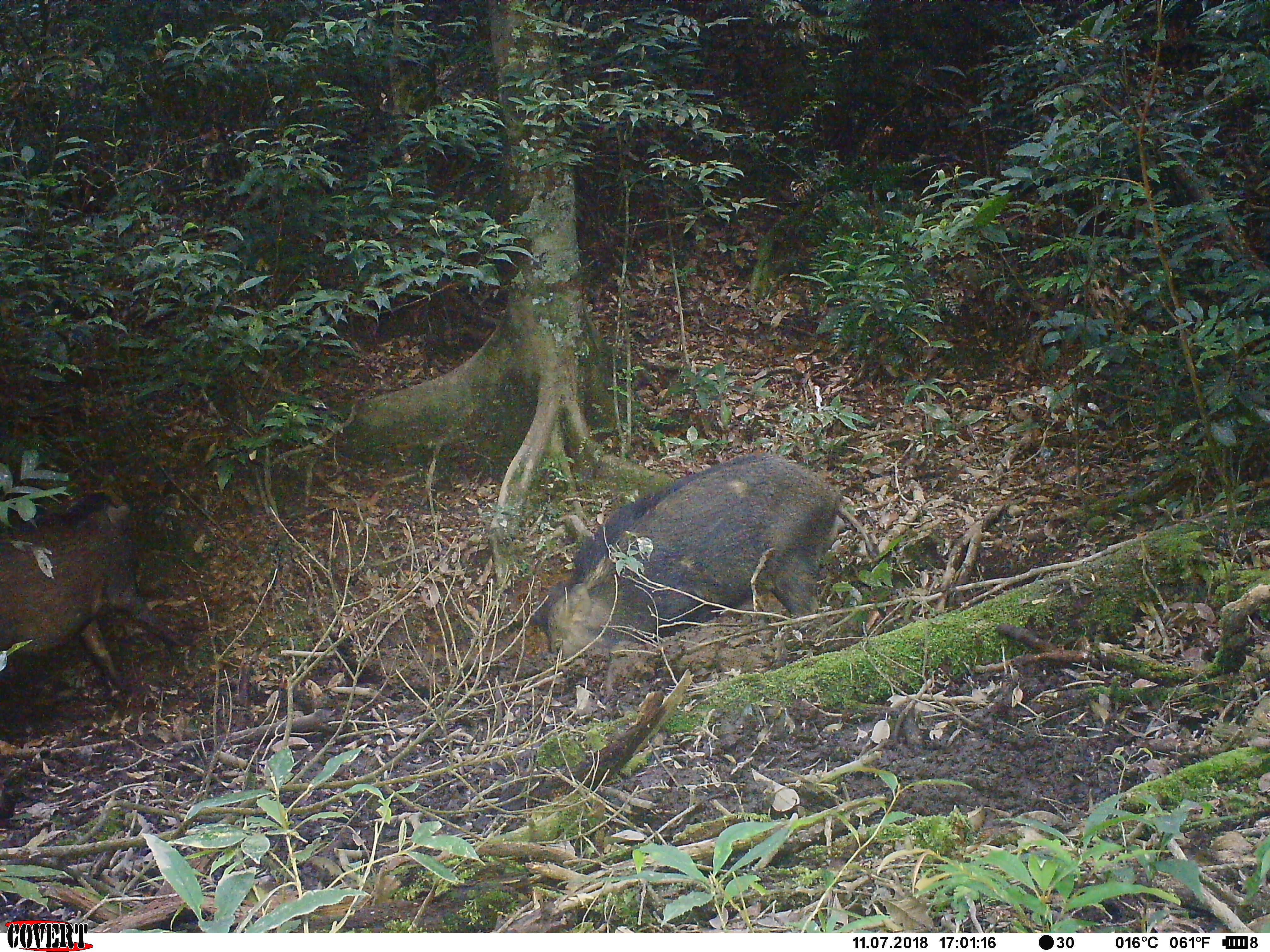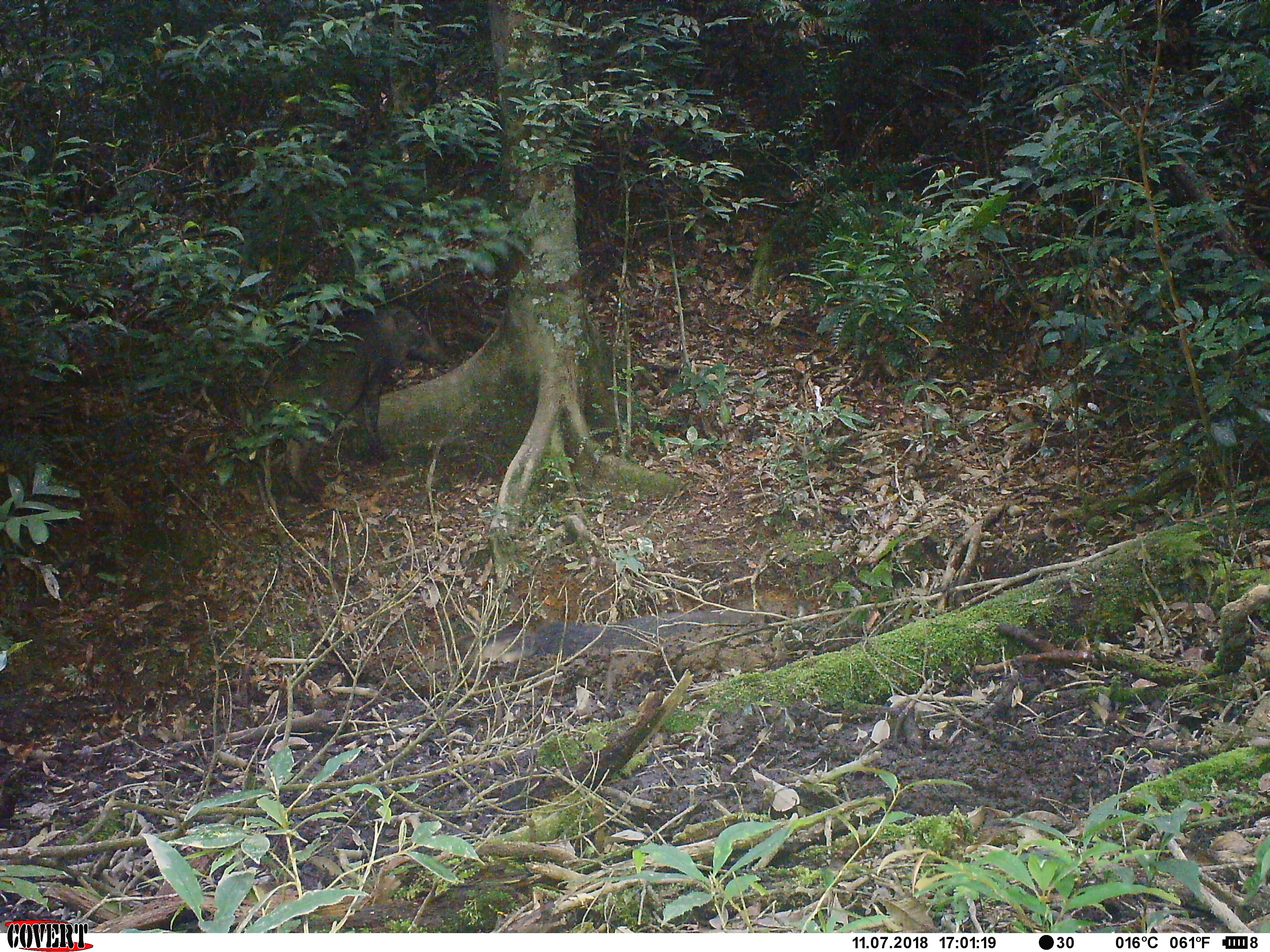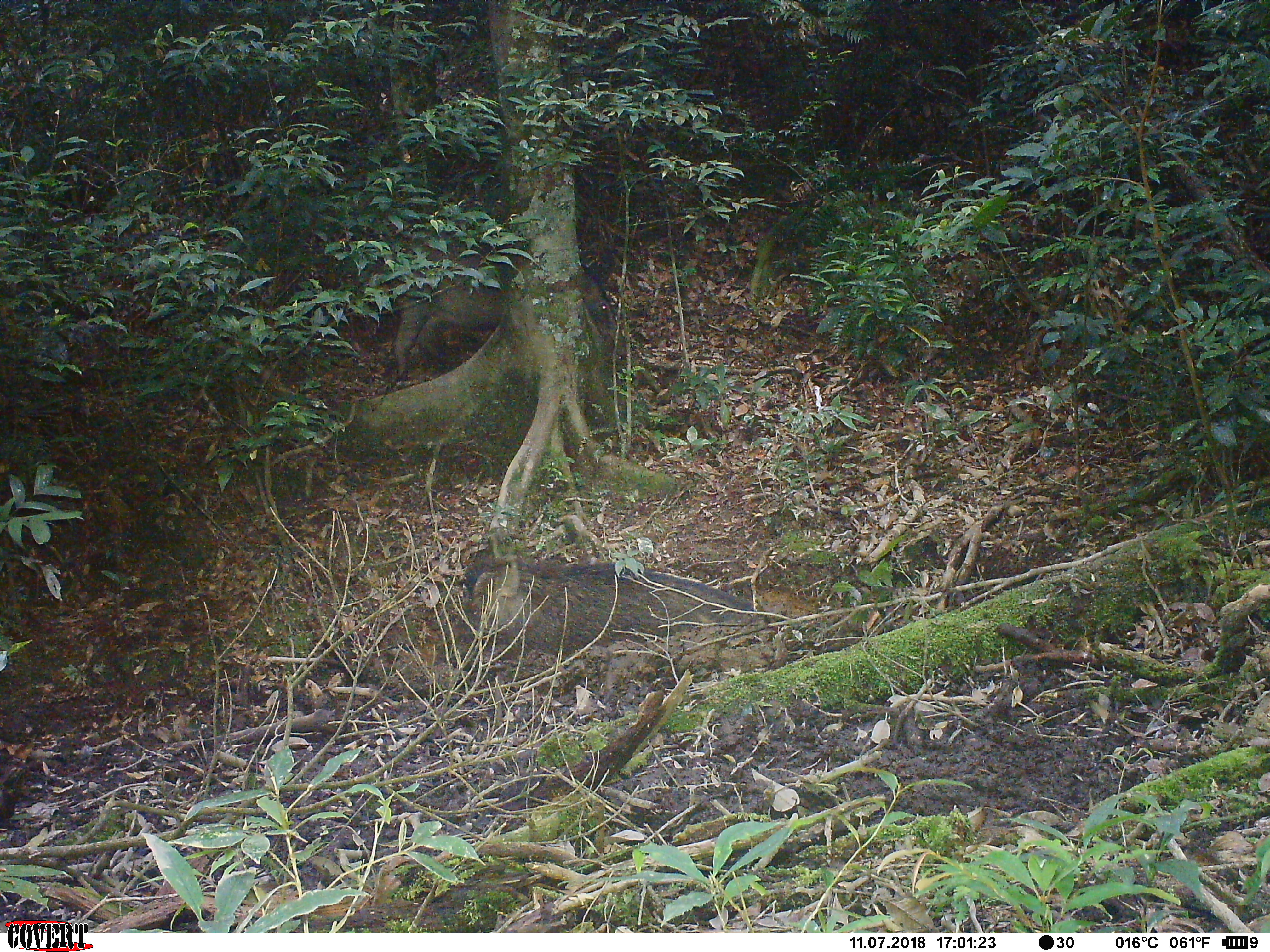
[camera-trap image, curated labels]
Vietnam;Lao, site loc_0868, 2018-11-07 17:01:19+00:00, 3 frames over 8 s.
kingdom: Animalia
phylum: Chordata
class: Mammalia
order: Artiodactyla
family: Suidae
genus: Sus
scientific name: Sus scrofa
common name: eurasian wild pig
Eurasian wild pig (Sus scrofa). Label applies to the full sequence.